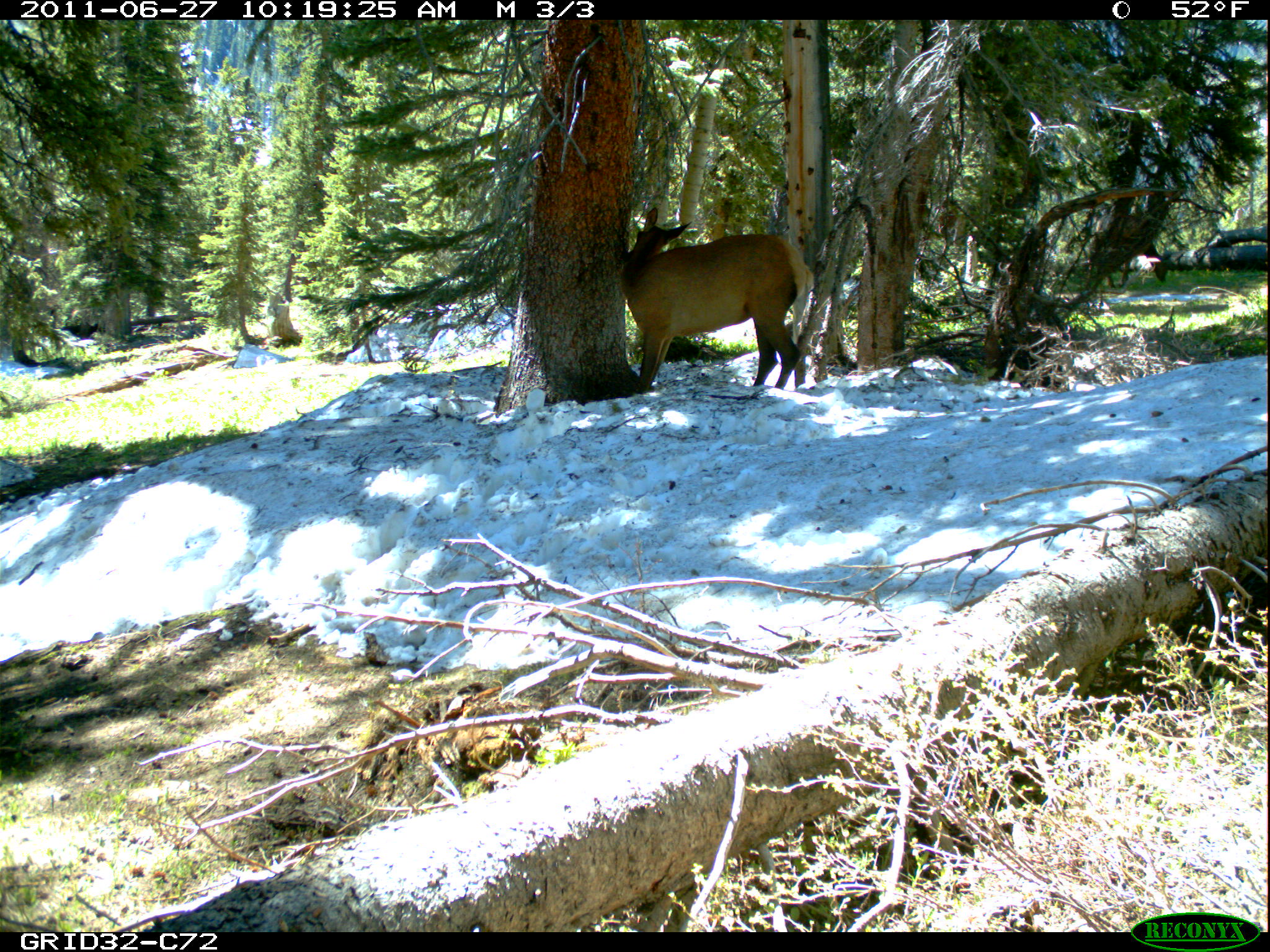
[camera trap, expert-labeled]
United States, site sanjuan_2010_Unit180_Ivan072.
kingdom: Animalia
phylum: Chordata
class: Mammalia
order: Artiodactyla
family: Cervidae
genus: Cervus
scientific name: Cervus elaphus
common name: red deer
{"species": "Cervus elaphus (red deer)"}